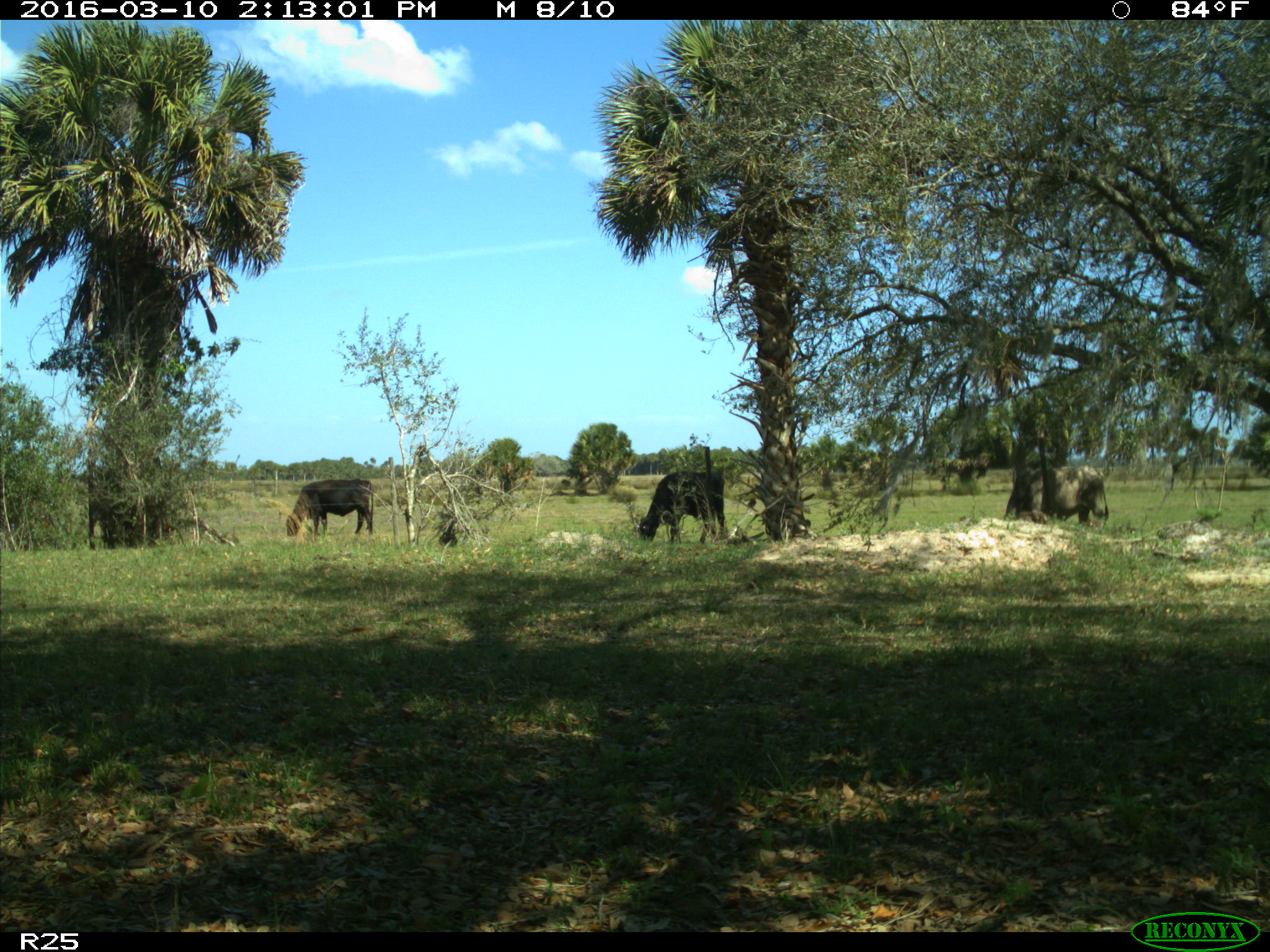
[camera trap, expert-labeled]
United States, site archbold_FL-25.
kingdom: Animalia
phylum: Chordata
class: Mammalia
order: Artiodactyla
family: Bovidae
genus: Bos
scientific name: Bos taurus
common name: domestic cow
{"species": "Bos taurus (domestic cow)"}